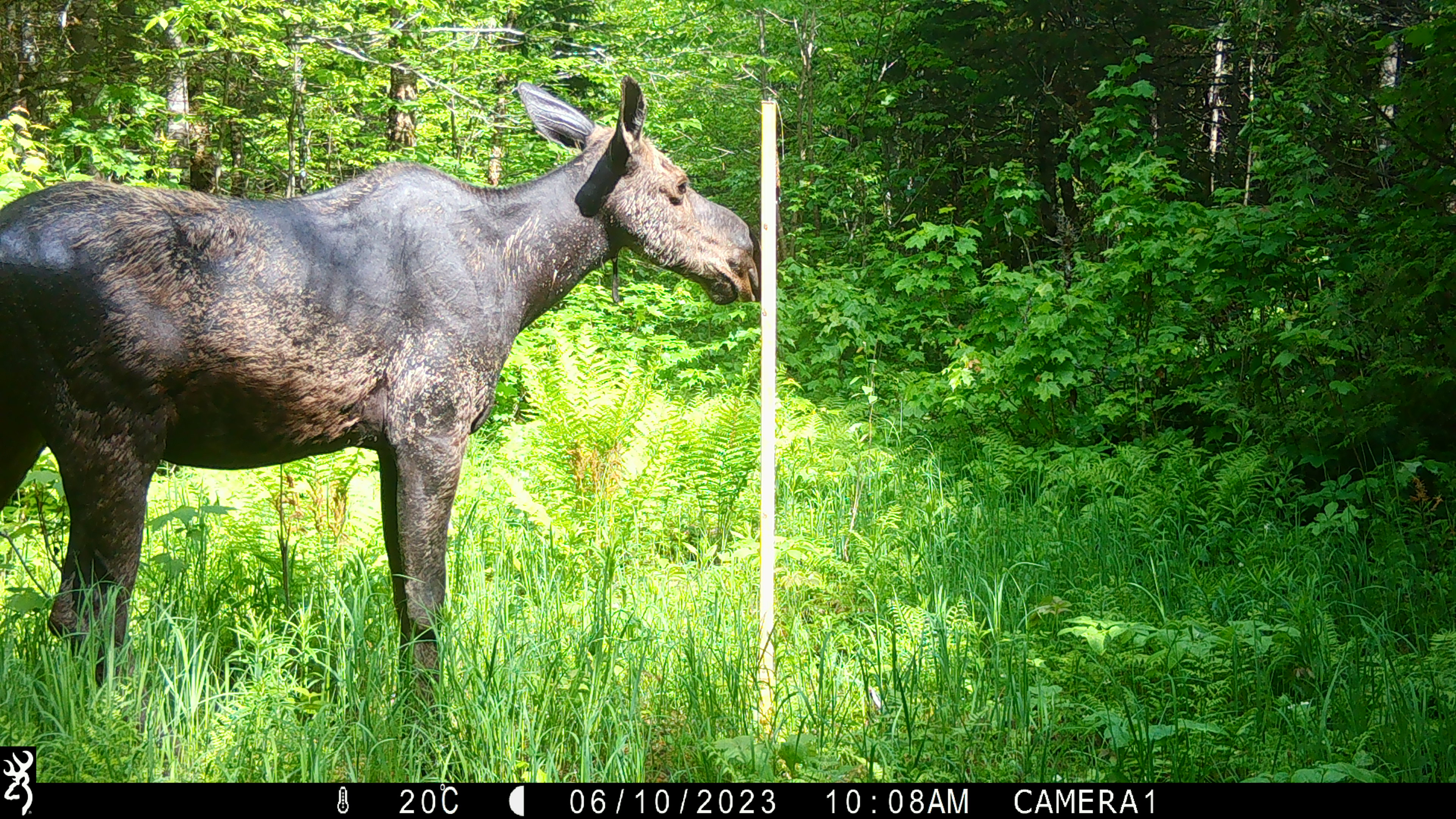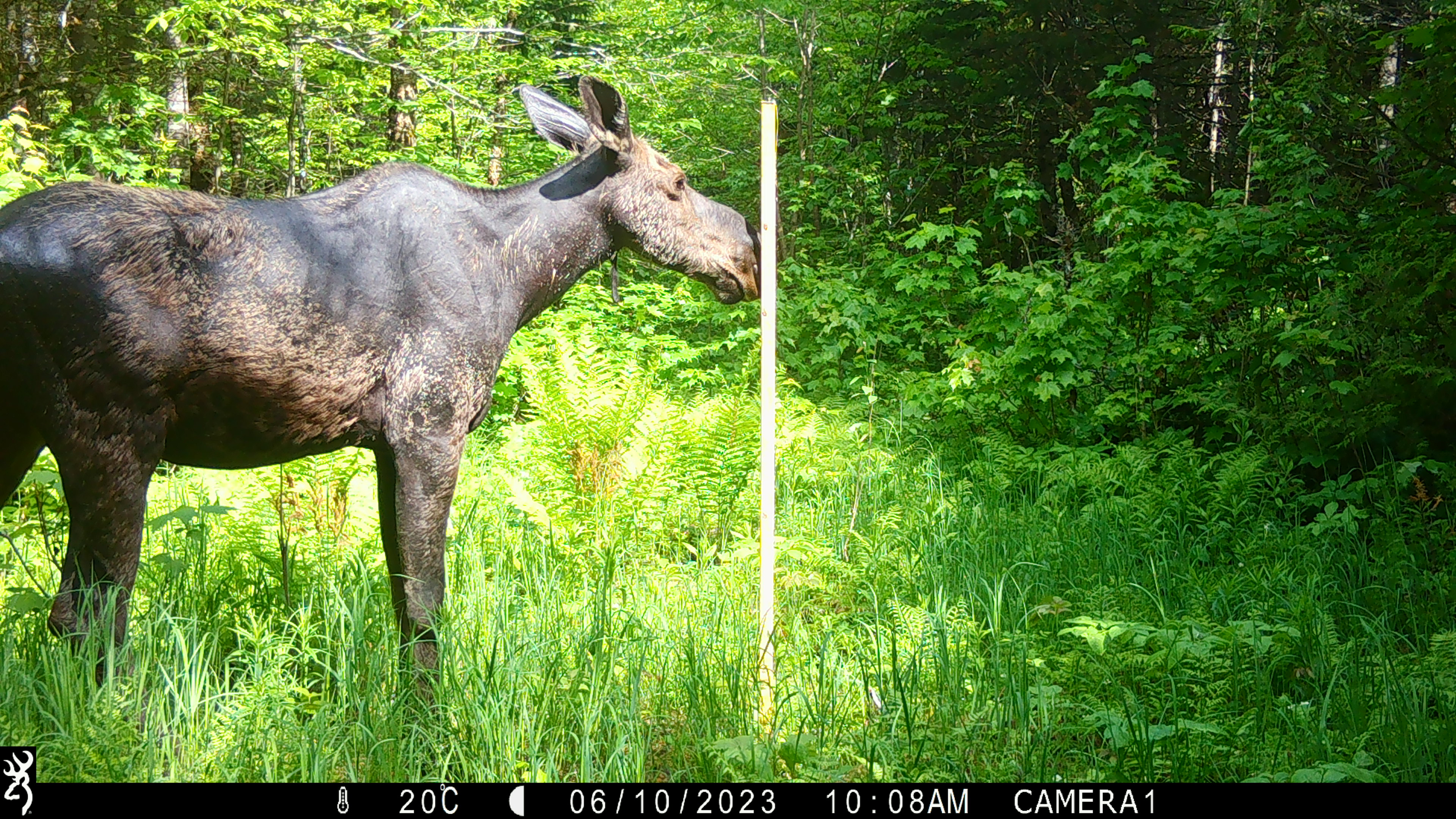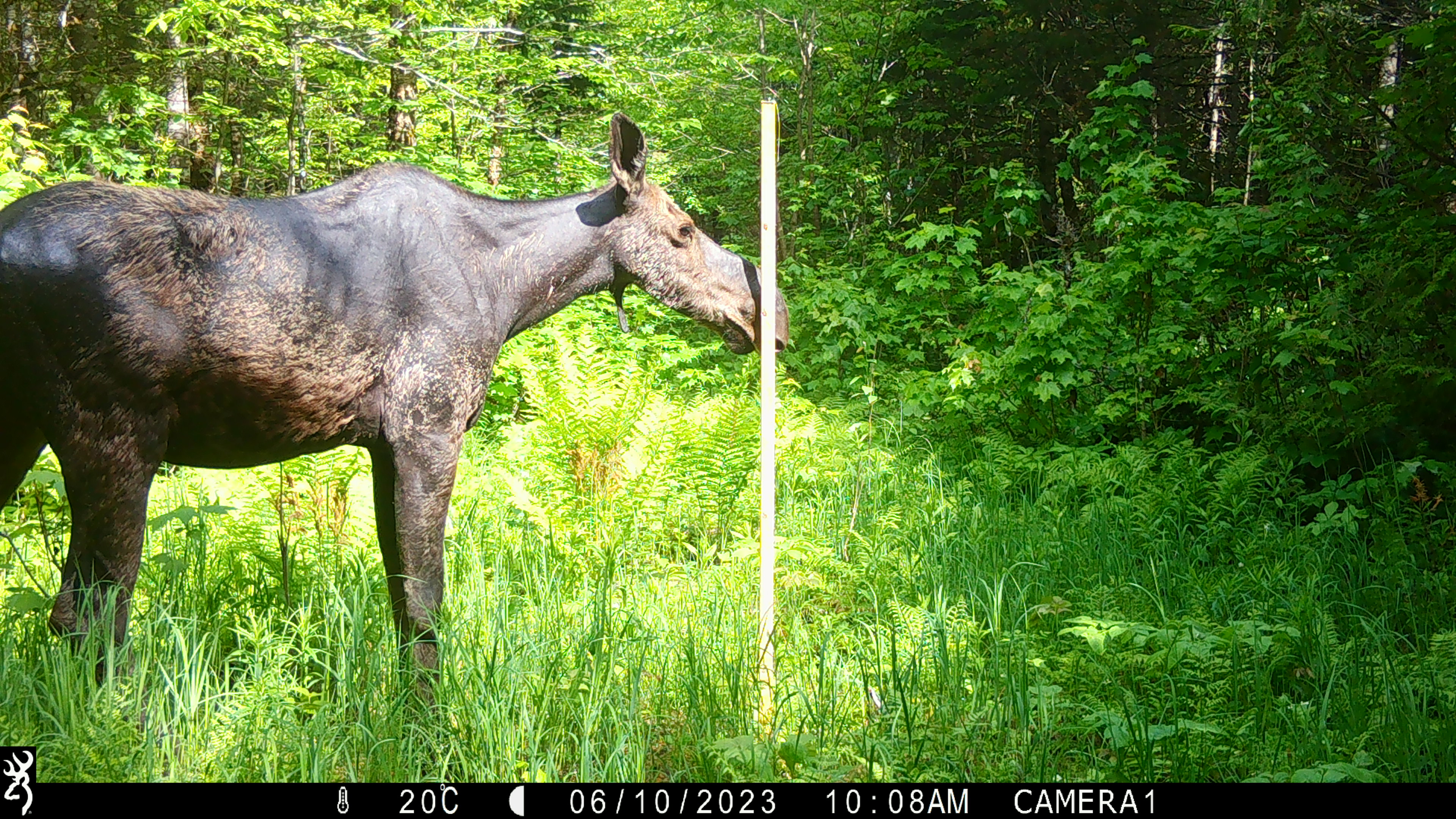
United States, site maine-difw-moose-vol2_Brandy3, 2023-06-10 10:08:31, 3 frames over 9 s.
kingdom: Animalia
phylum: Chordata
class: Mammalia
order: Artiodactyla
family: Cervidae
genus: Alces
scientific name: Alces alces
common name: moose